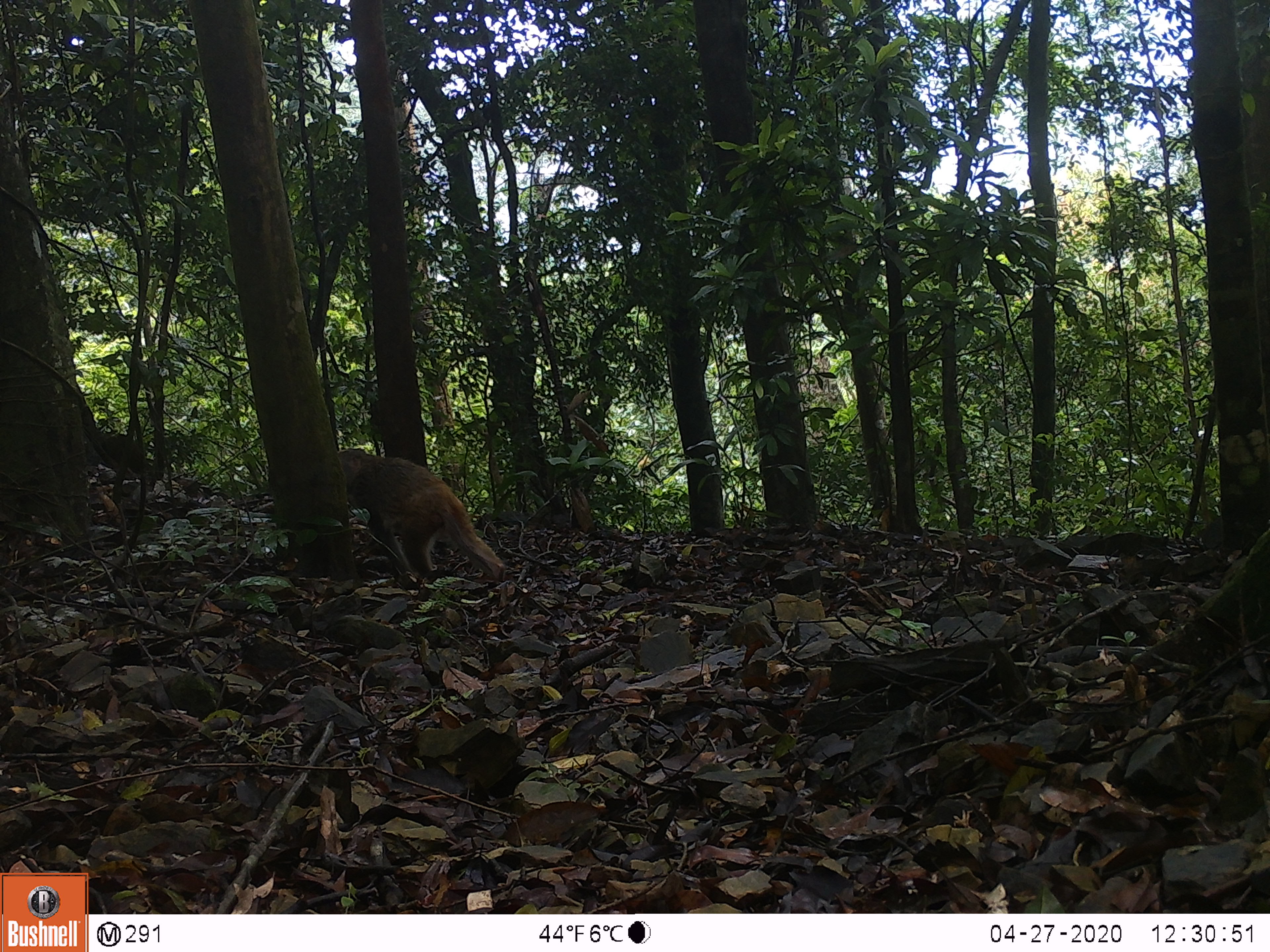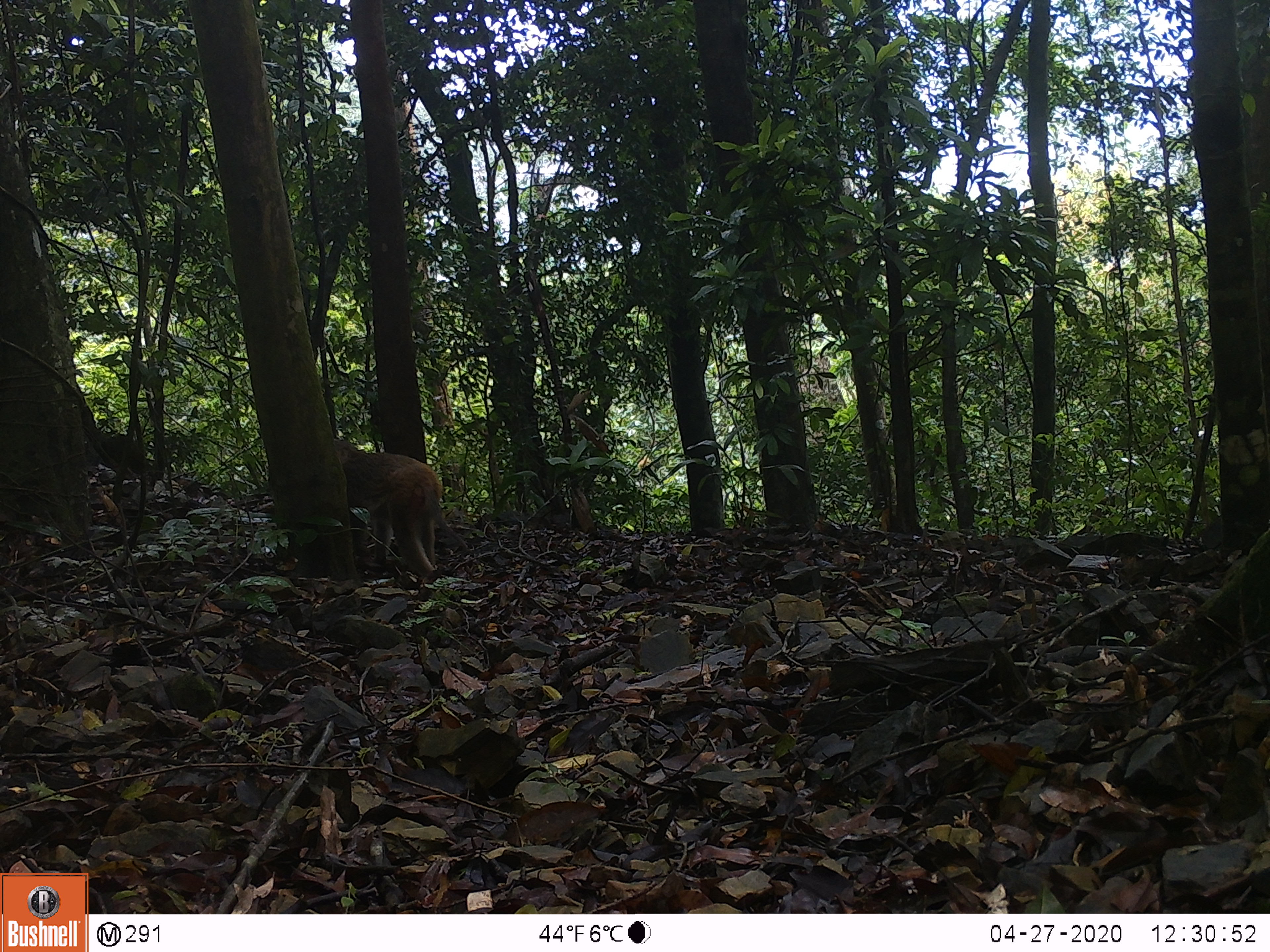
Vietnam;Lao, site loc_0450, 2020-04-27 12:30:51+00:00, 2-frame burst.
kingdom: Animalia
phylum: Chordata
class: Mammalia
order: Primates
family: Cercopithecidae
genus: Macaca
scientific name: Macaca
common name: macaques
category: assam or rhesus macaque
Assam or rhesus macaque (macaques) (Macaca). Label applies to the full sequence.